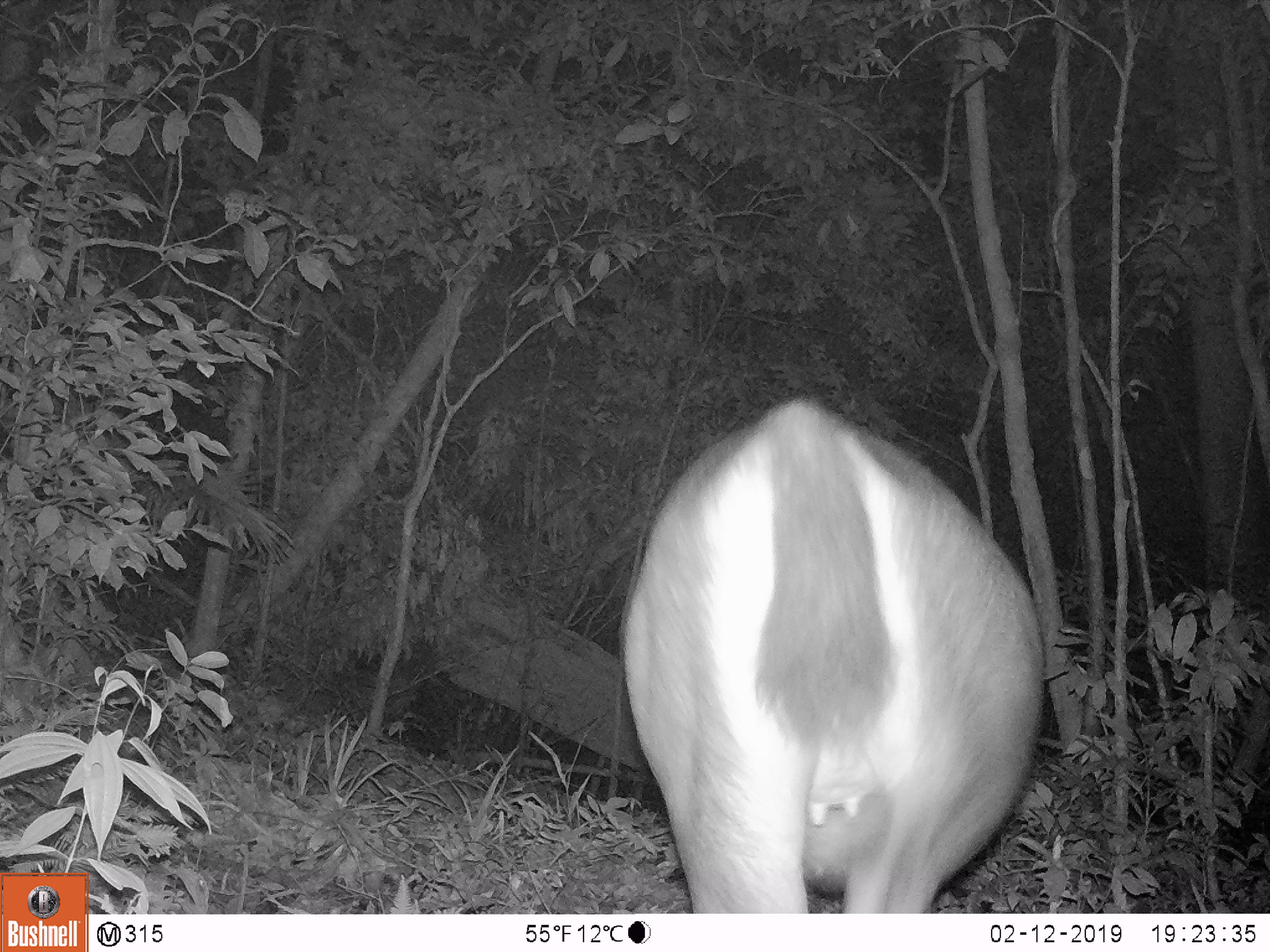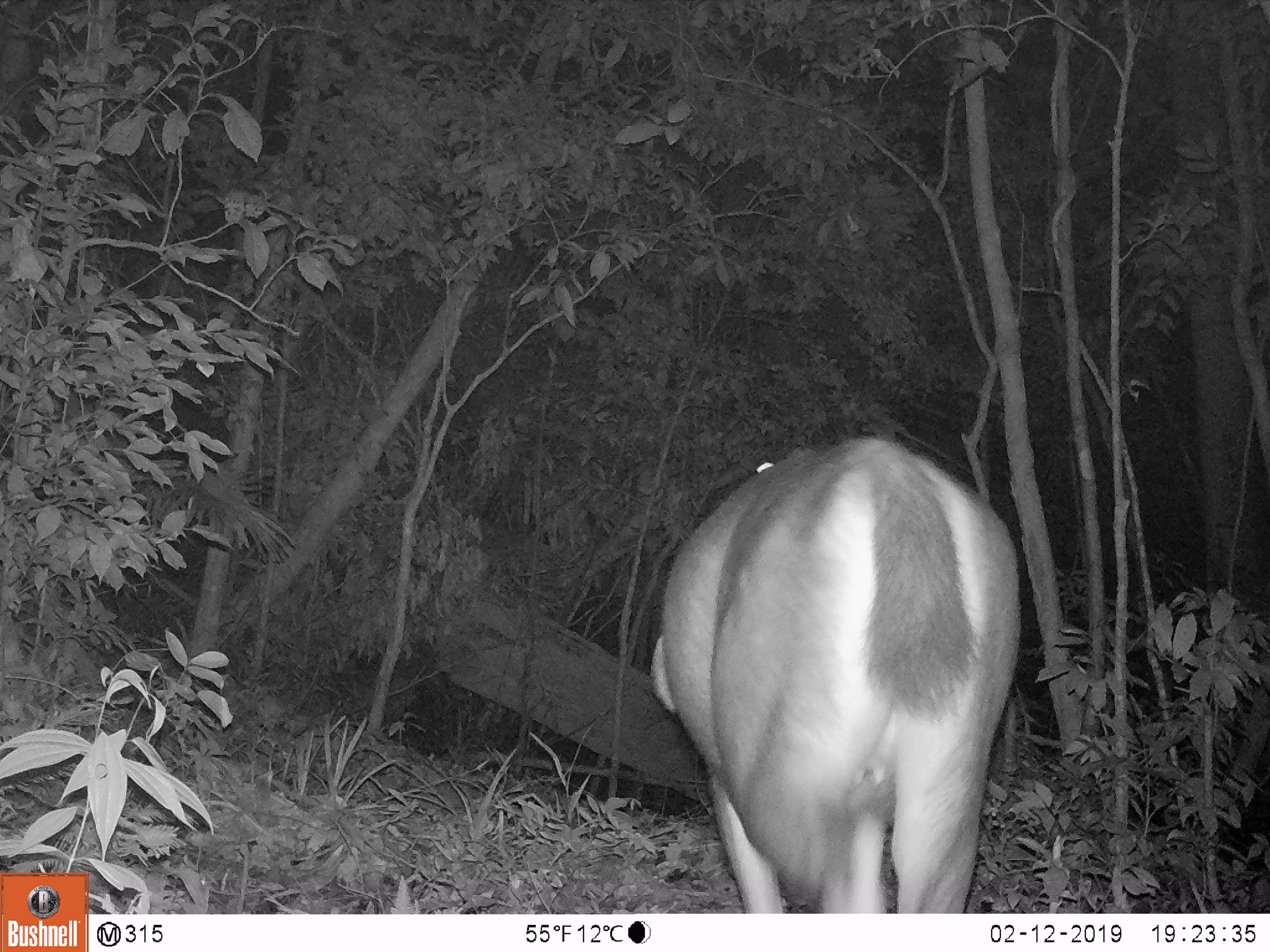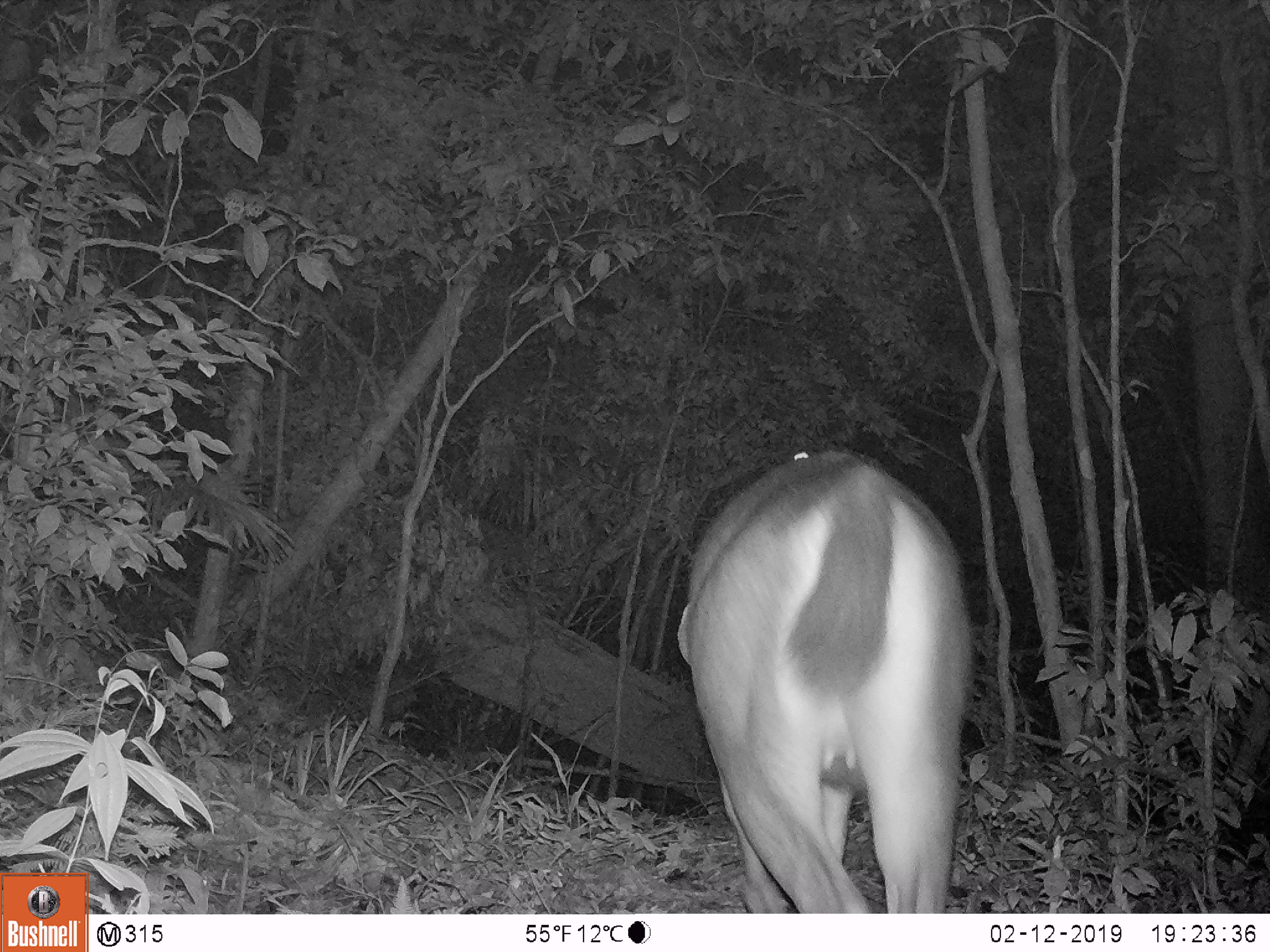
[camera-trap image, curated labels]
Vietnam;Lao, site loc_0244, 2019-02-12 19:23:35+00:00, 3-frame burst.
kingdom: Animalia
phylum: Chordata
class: Mammalia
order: Artiodactyla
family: Cervidae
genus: Rusa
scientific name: Rusa unicolor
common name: sambar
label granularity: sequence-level